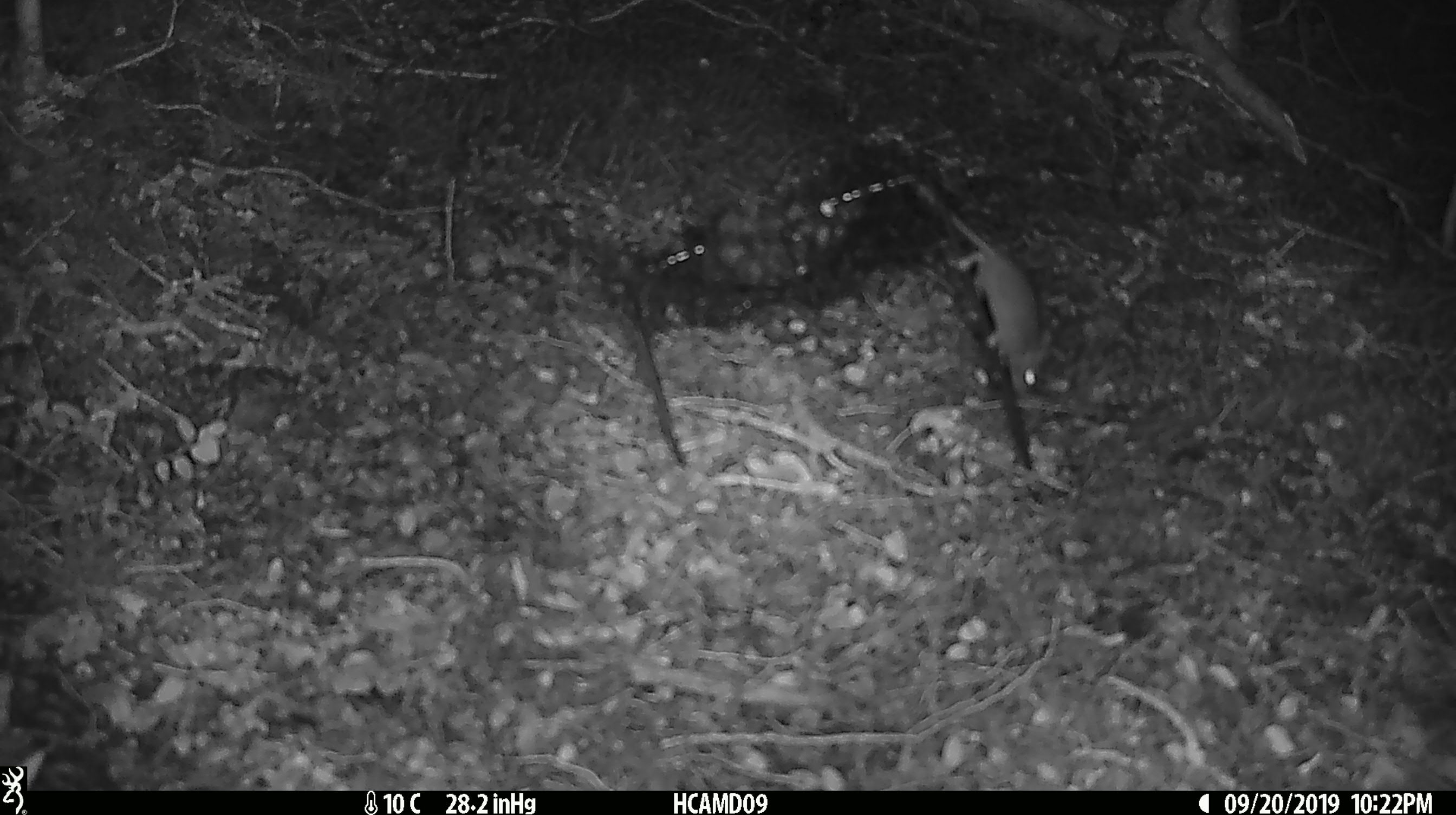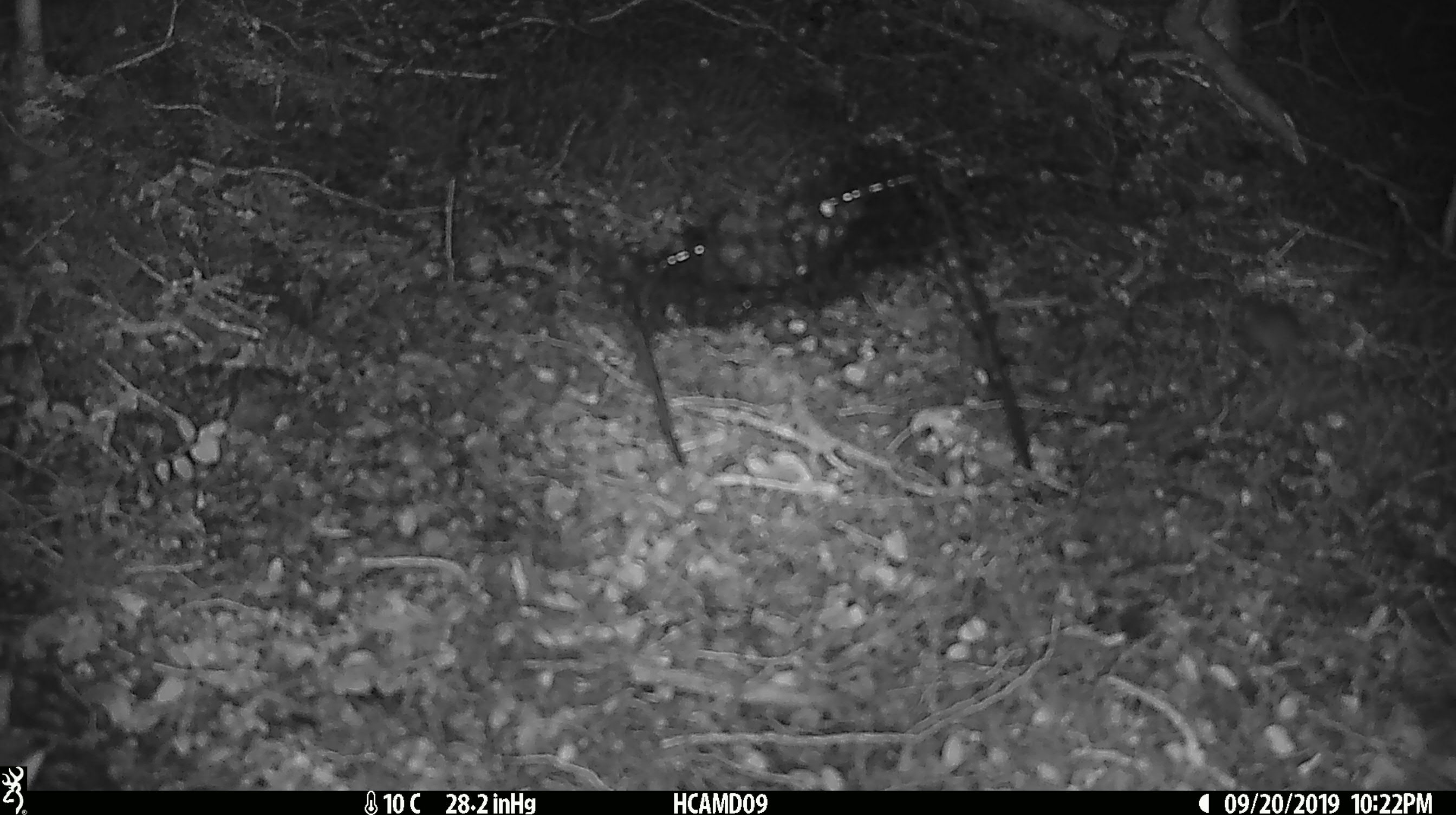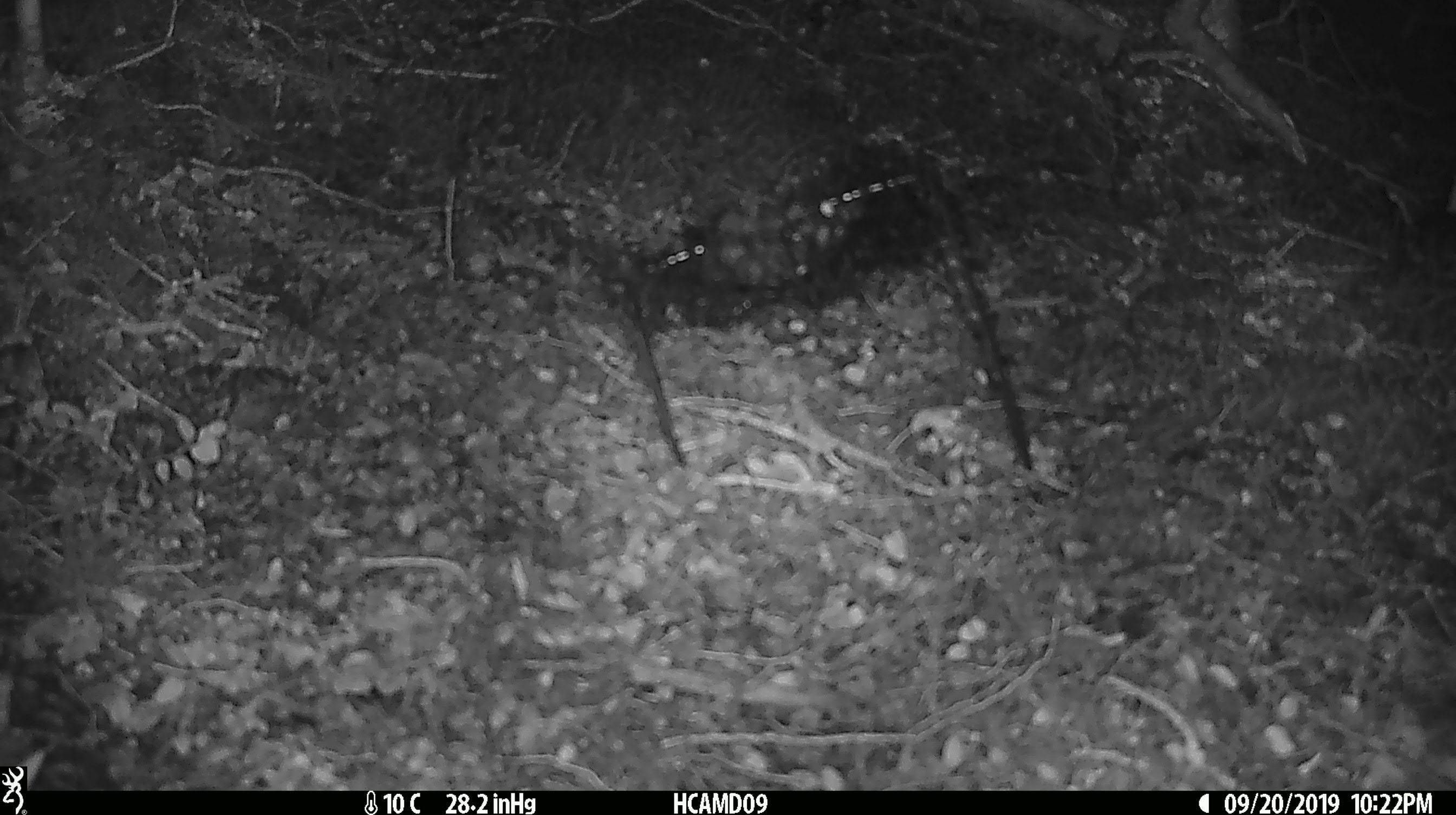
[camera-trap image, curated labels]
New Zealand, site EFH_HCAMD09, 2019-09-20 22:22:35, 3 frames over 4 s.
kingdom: Animalia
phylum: Chordata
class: Mammalia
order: Rodentia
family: Muridae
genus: Mus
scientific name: Mus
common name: mouse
Mouse (Mus).